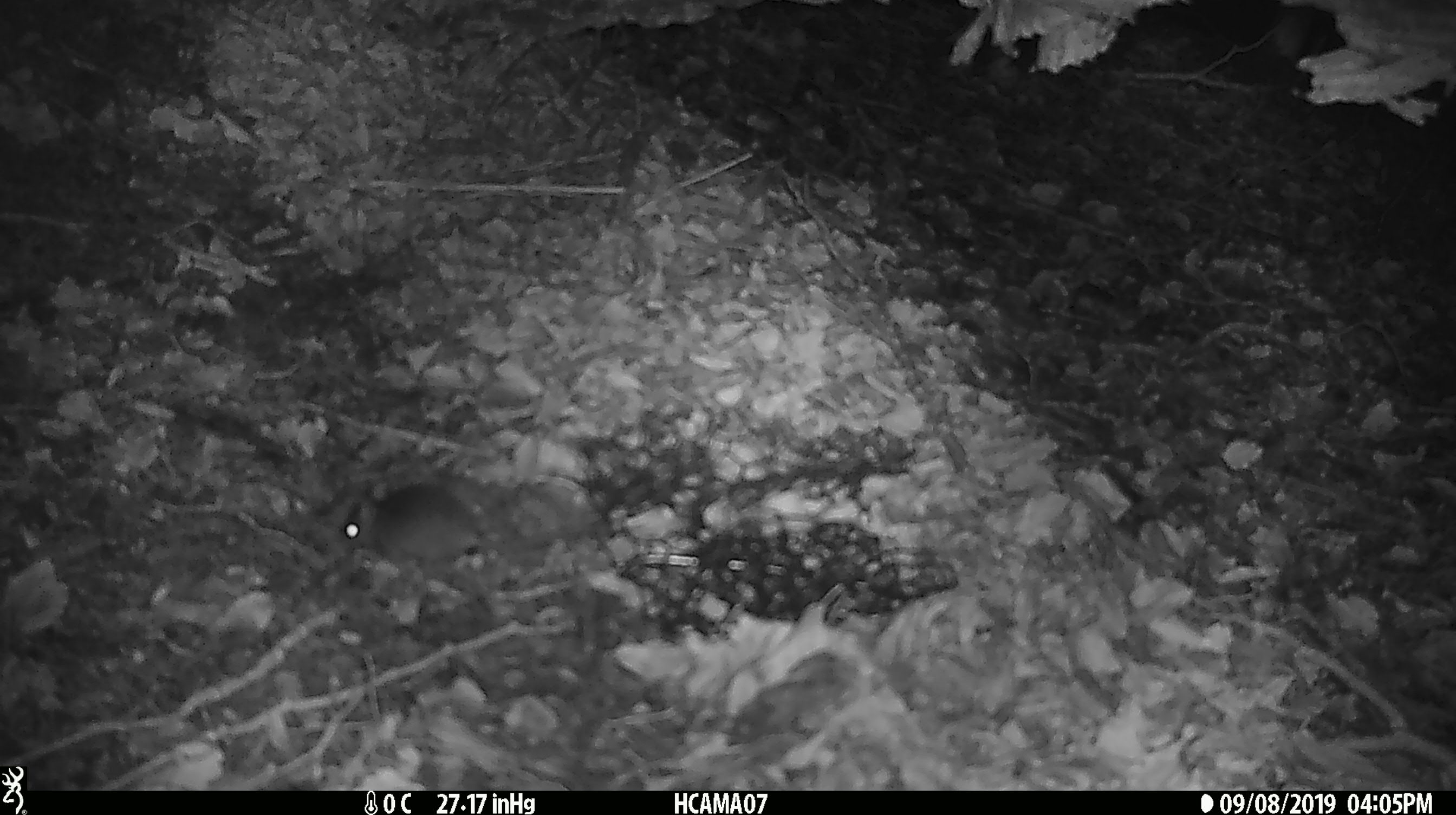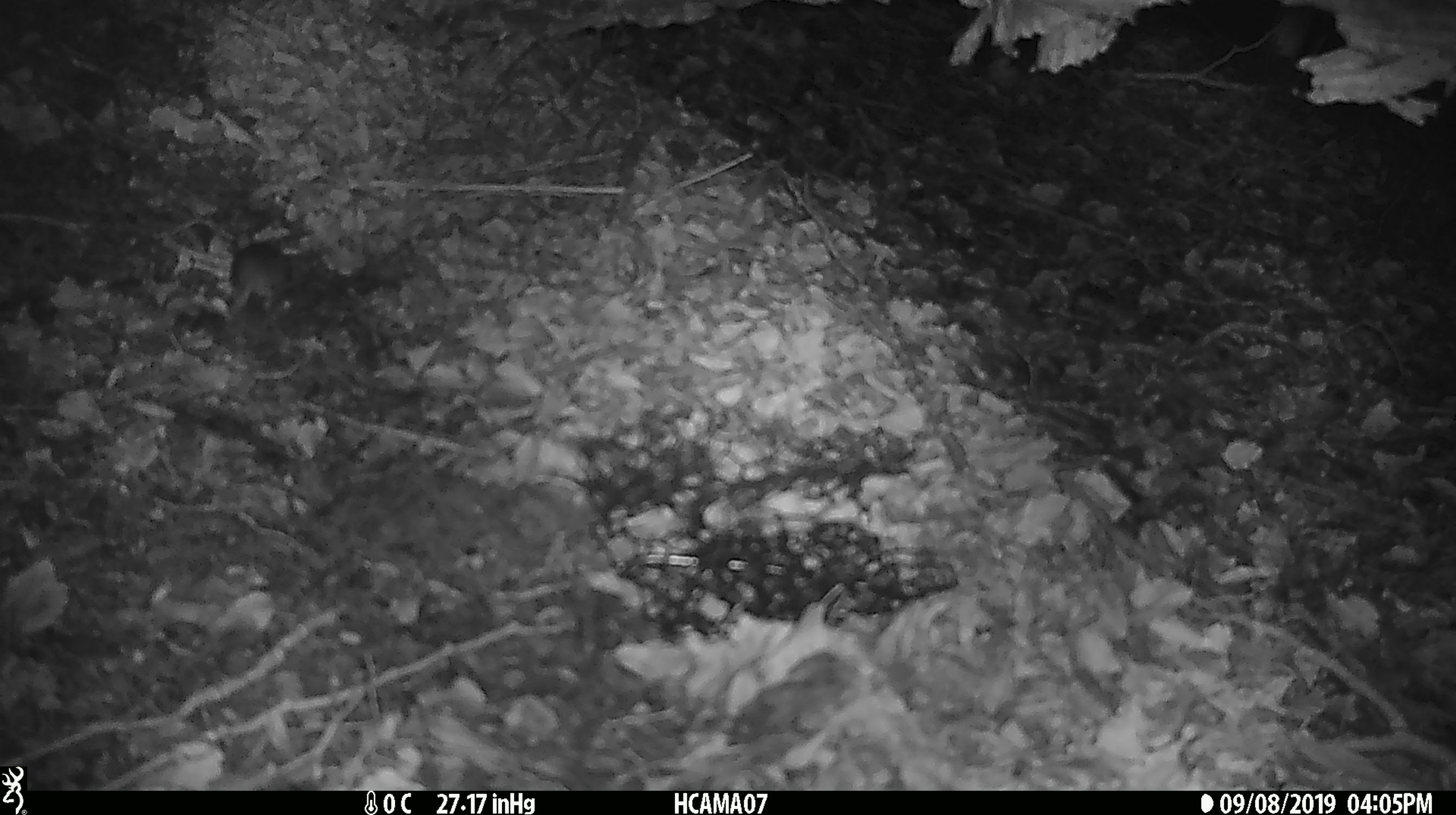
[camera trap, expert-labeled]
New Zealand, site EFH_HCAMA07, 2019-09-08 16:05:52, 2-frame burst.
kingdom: Animalia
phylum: Chordata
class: Mammalia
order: Rodentia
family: Muridae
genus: Mus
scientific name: Mus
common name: mouse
Mouse (Mus).